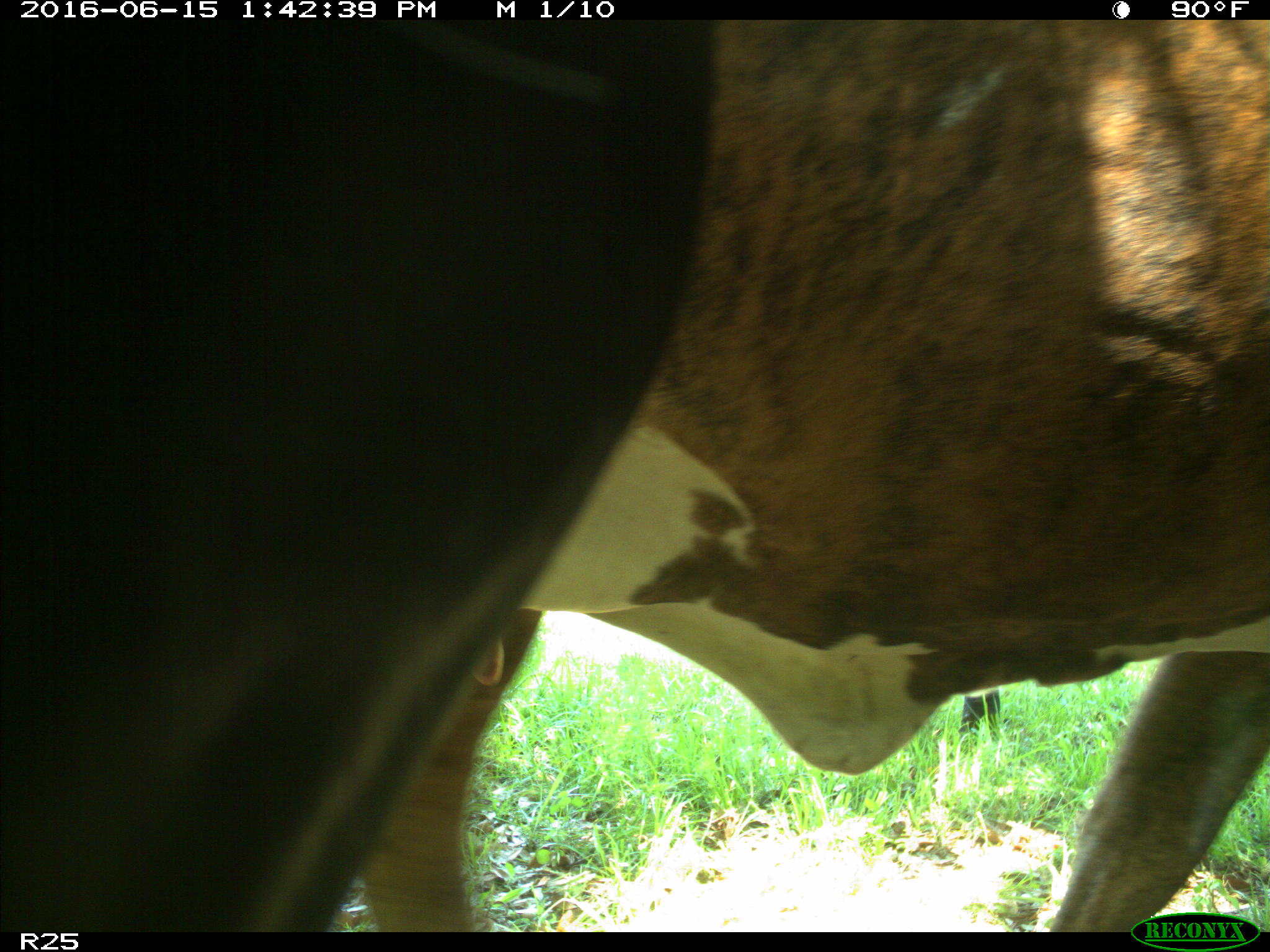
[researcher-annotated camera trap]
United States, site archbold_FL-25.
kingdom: Animalia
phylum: Chordata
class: Mammalia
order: Artiodactyla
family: Bovidae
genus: Bos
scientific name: Bos taurus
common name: domestic cow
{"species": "Bos taurus (domestic cow)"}